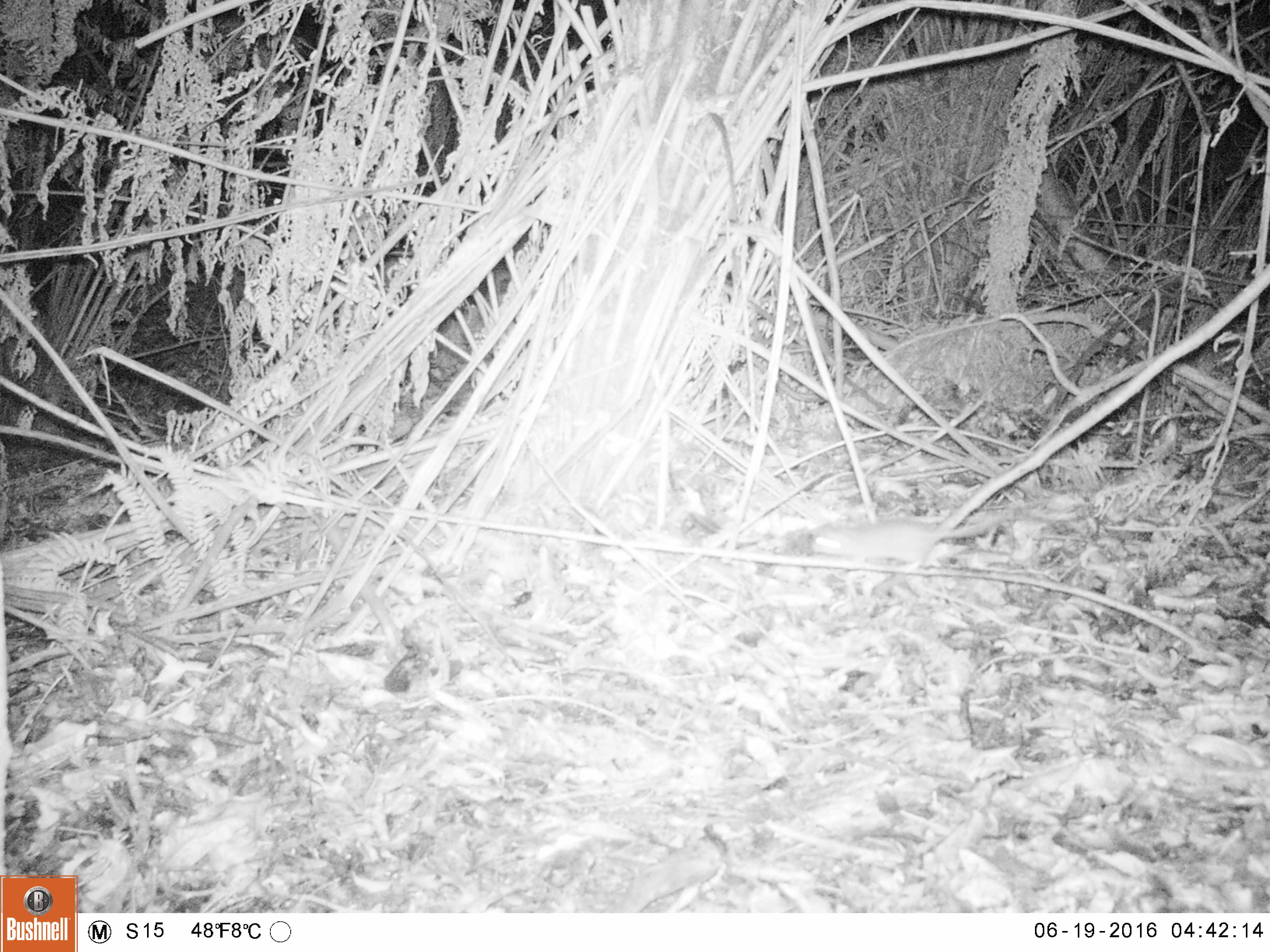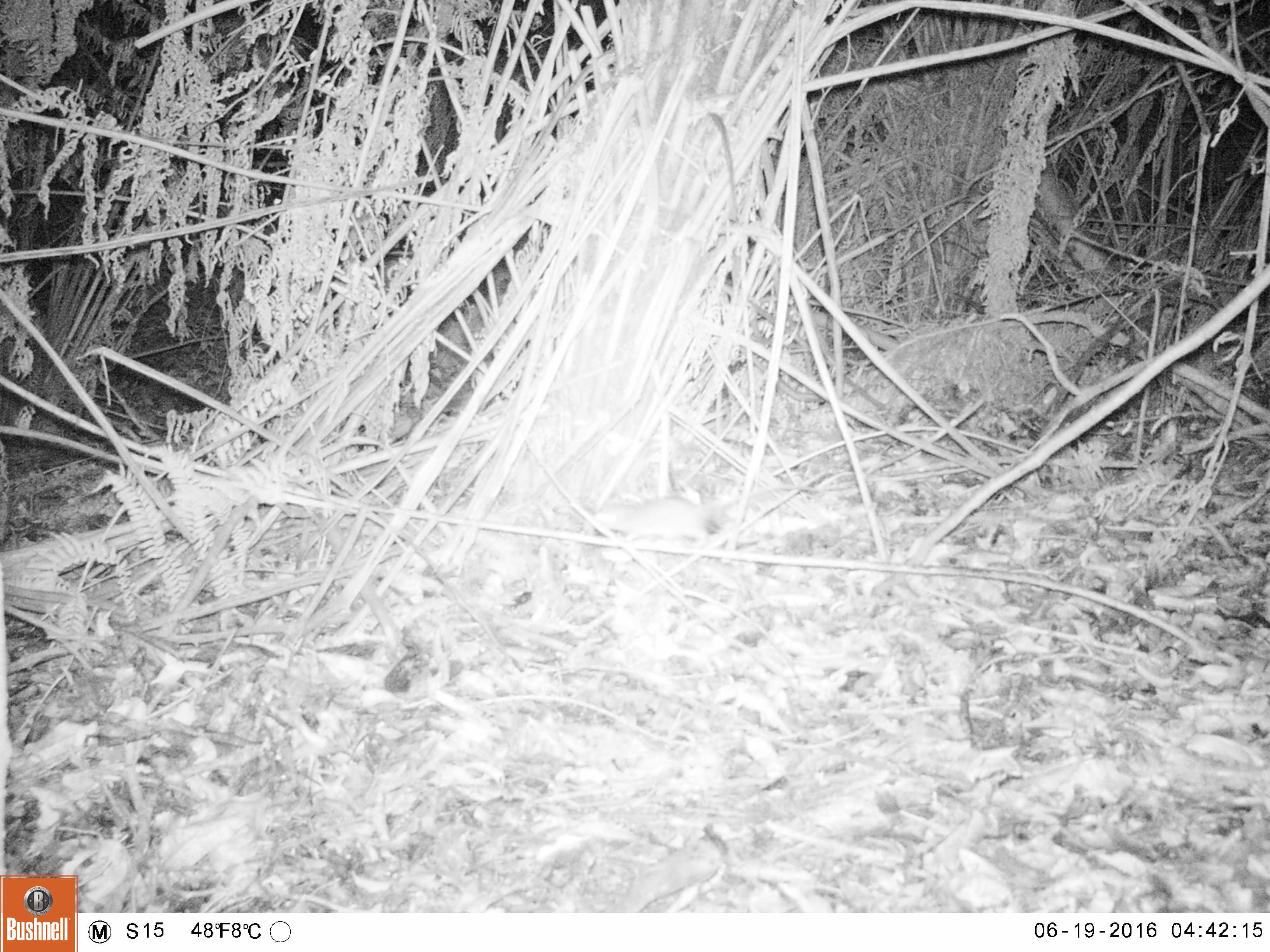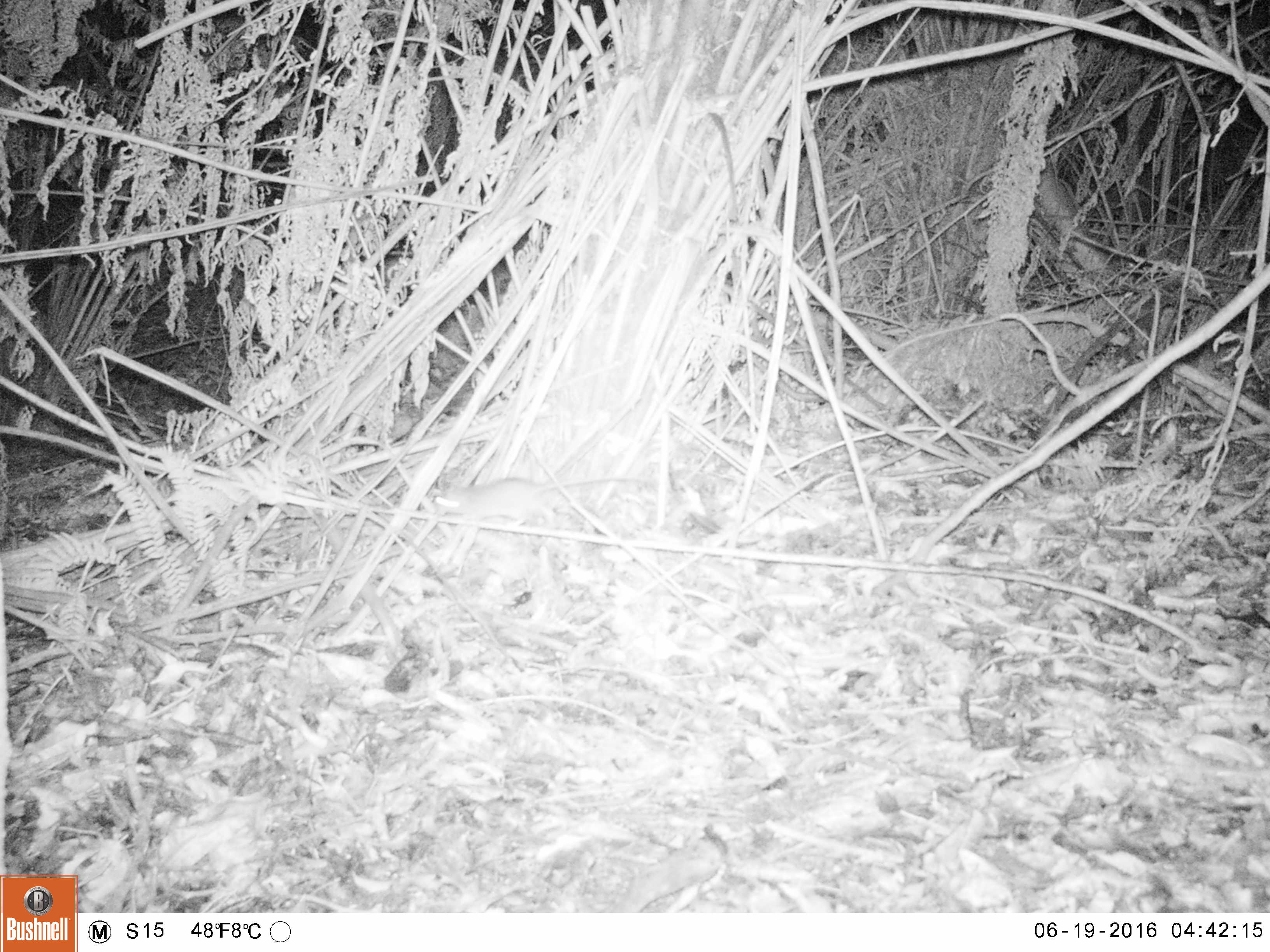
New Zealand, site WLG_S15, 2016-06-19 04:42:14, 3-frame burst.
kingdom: Animalia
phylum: Chordata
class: Mammalia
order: Rodentia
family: Muridae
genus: Rattus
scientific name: Rattus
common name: rat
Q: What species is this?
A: Rat (Rattus).